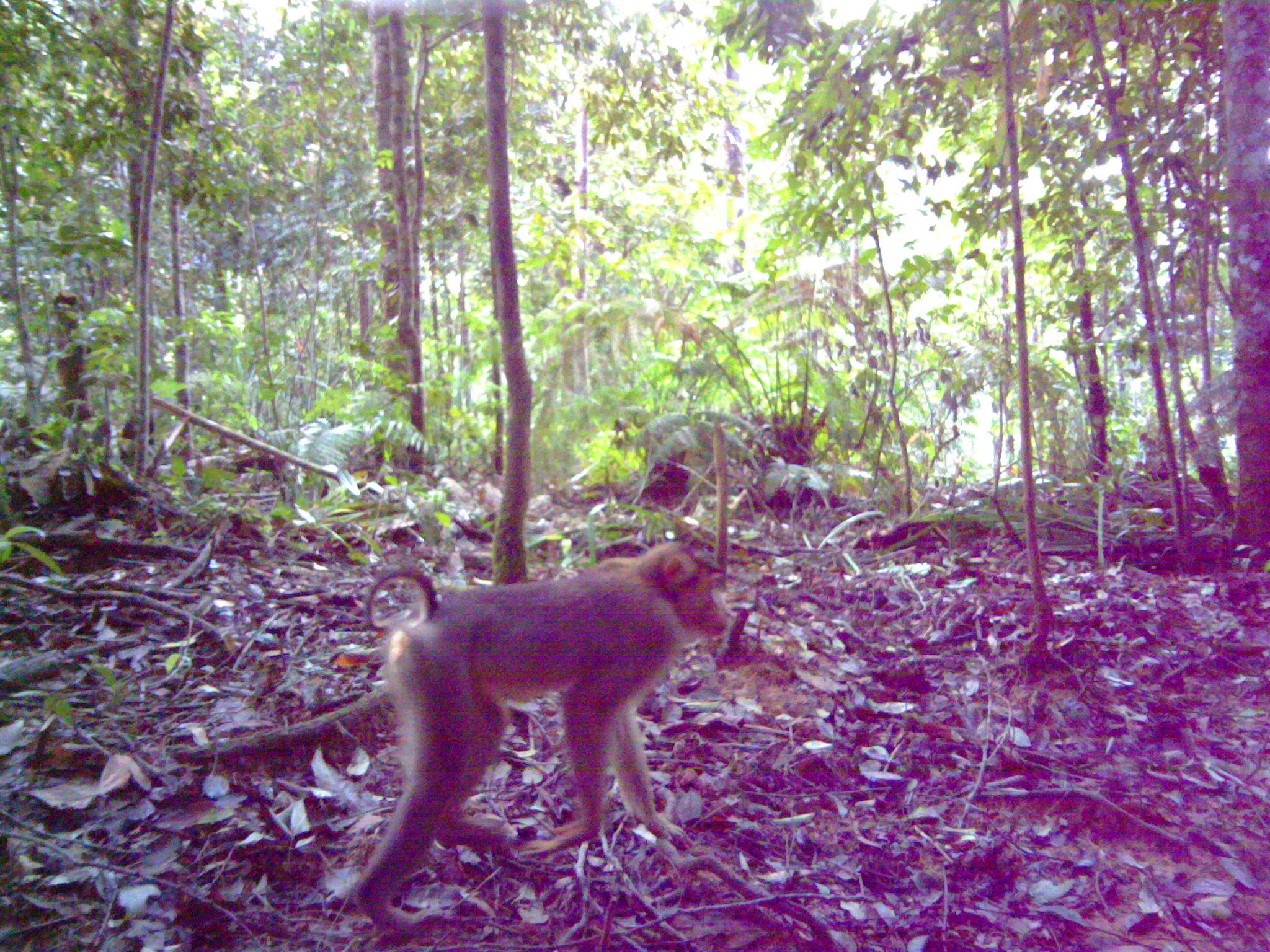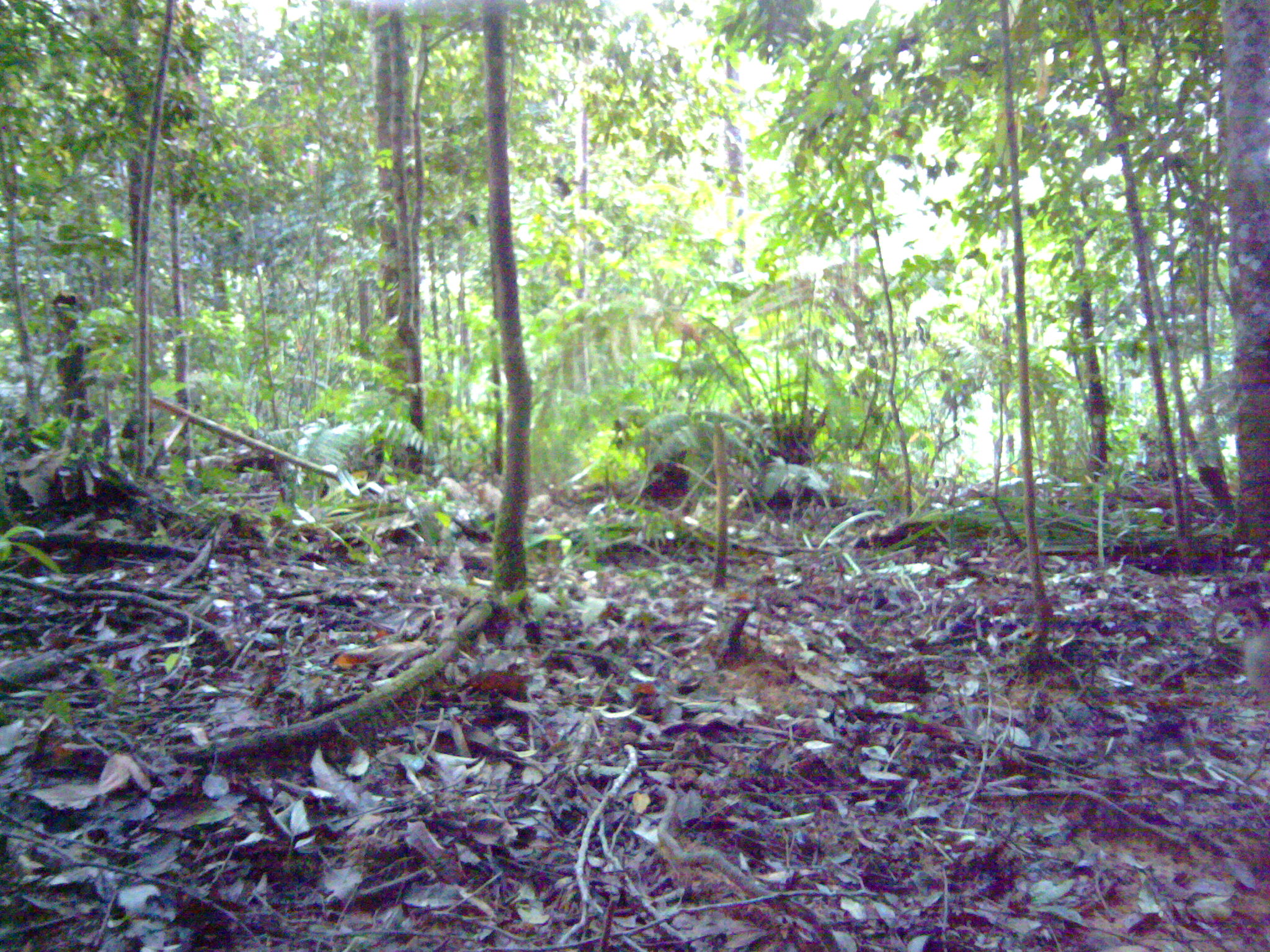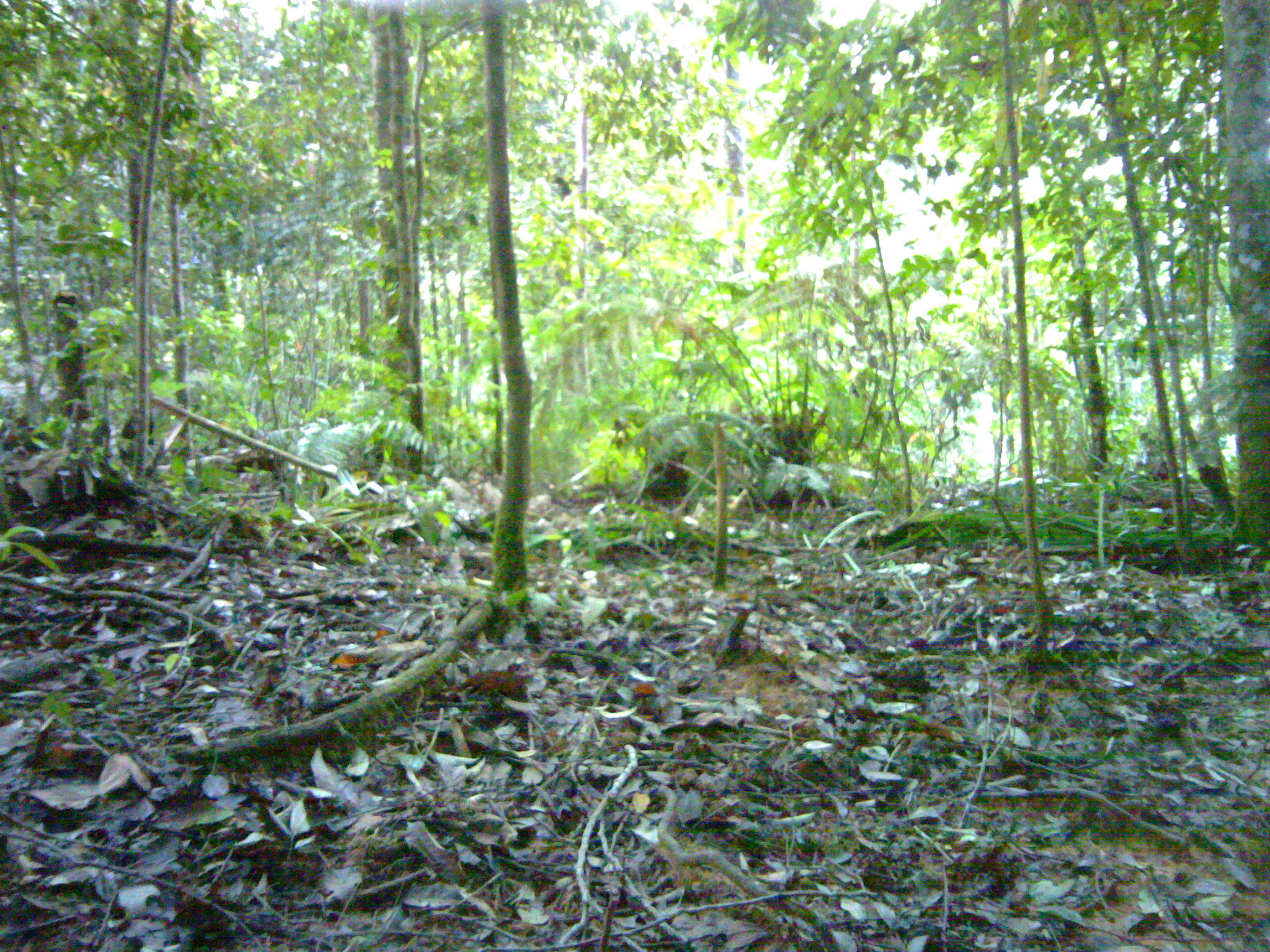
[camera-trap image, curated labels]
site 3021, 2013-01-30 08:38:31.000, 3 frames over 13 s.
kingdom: Animalia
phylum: Chordata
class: Mammalia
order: Primates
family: Cercopithecidae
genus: Macaca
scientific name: Macaca nemestrina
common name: southern pig-tailed macaque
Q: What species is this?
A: Macaca nemestrina (southern pig-tailed macaque).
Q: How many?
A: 1.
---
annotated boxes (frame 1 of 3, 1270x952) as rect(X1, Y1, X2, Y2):
macaca nemestrina: rect(350, 542, 730, 939)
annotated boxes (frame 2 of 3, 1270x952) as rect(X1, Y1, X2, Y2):
macaca nemestrina: rect(1209, 598, 1270, 711)